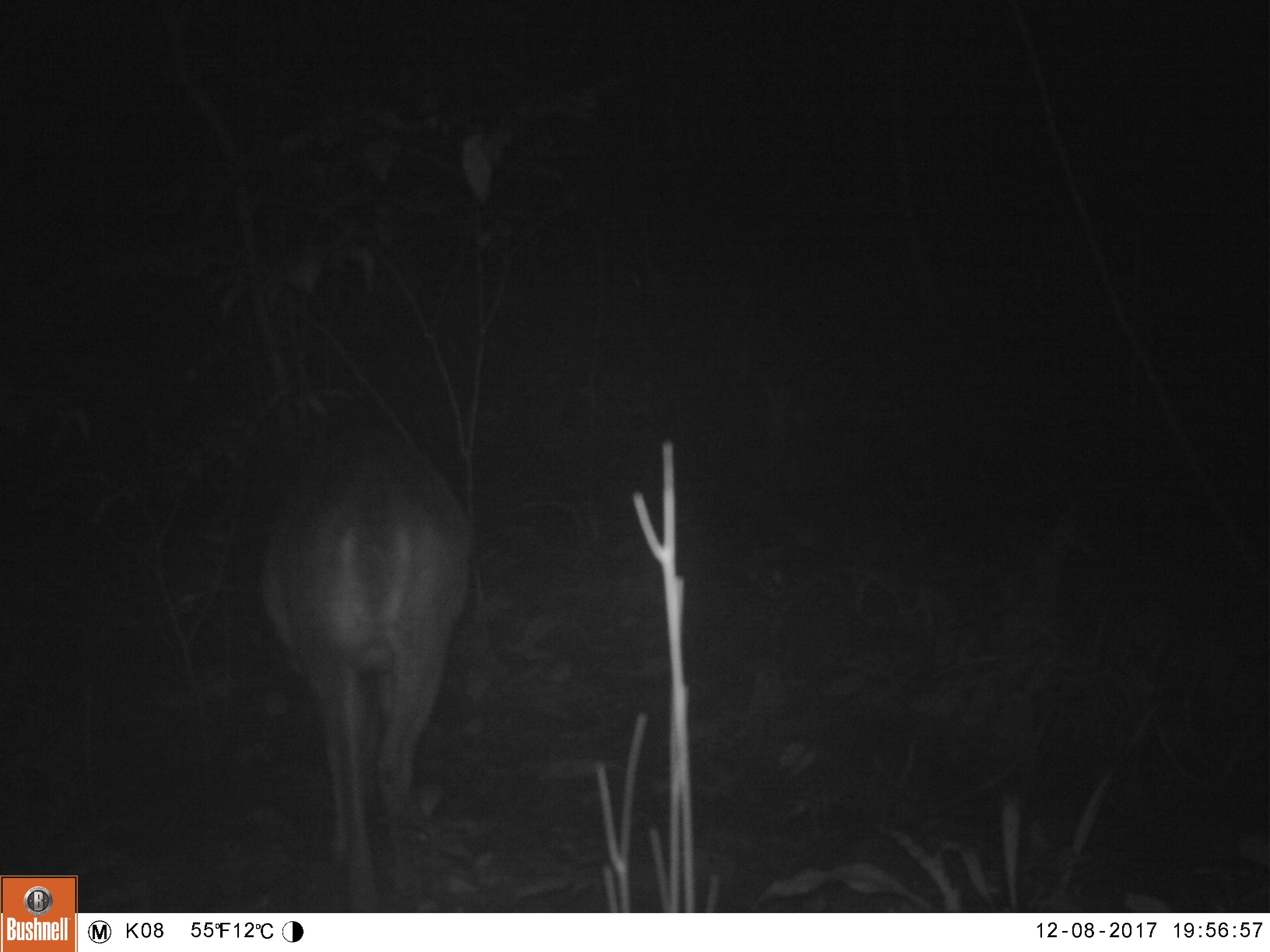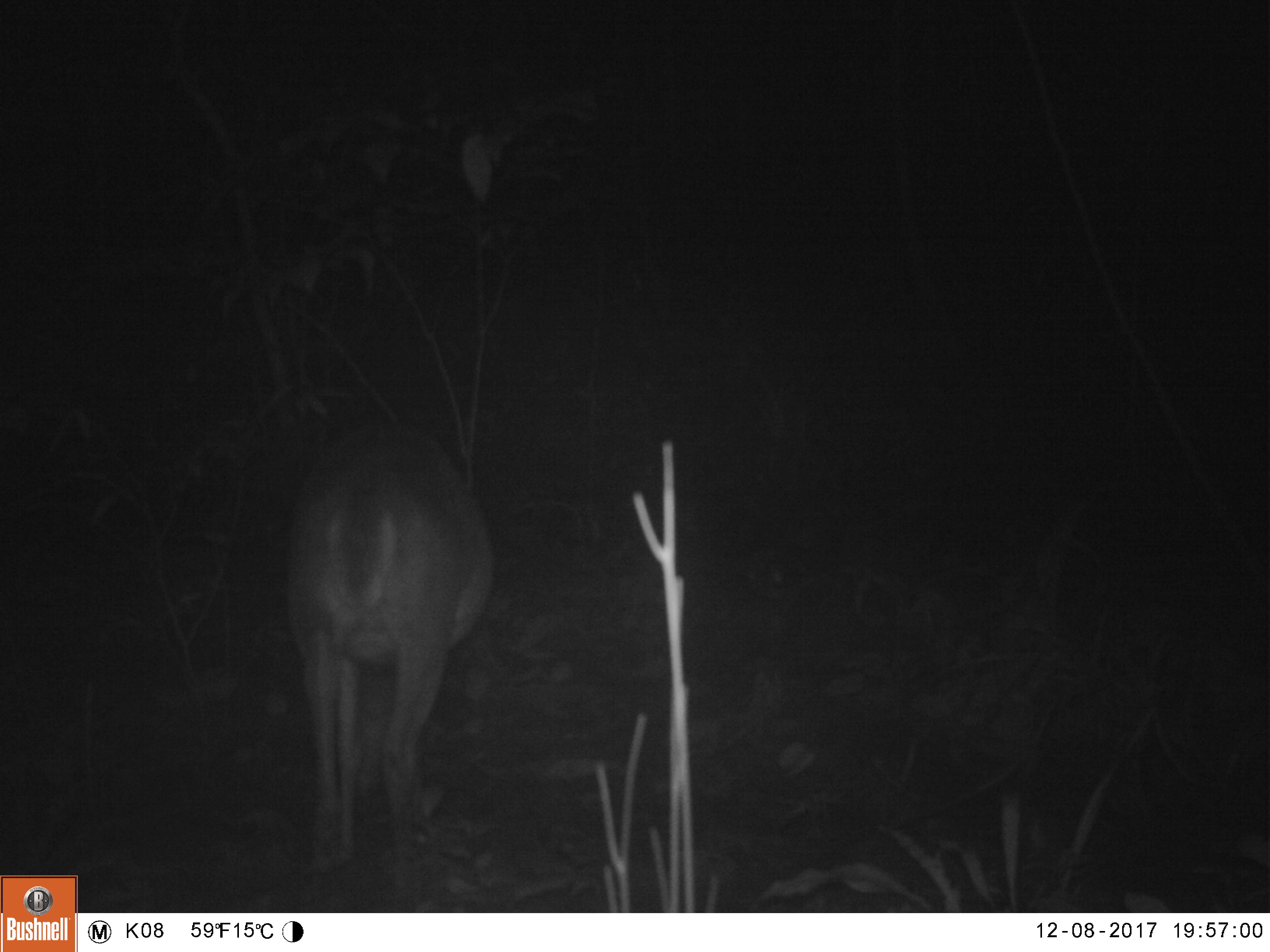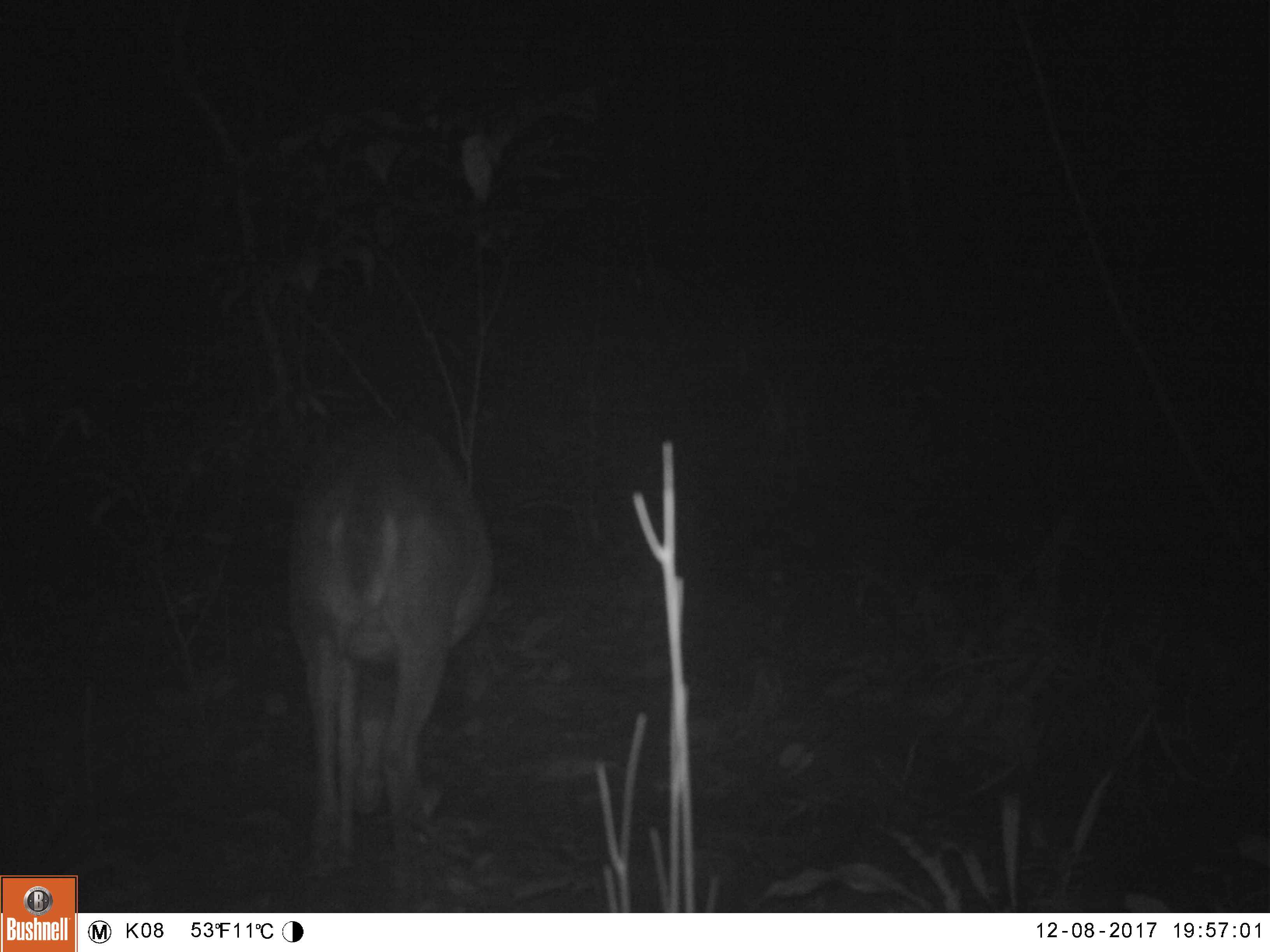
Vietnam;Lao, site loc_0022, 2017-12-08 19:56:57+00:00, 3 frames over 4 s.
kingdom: Animalia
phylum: Chordata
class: Mammalia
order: Artiodactyla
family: Cervidae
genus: Muntiacus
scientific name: Muntiacus vuquangensis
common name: large-antlered muntjac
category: large antlered muntjac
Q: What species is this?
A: Large antlered muntjac (large-antlered muntjac) (Muntiacus vuquangensis).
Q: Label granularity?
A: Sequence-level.